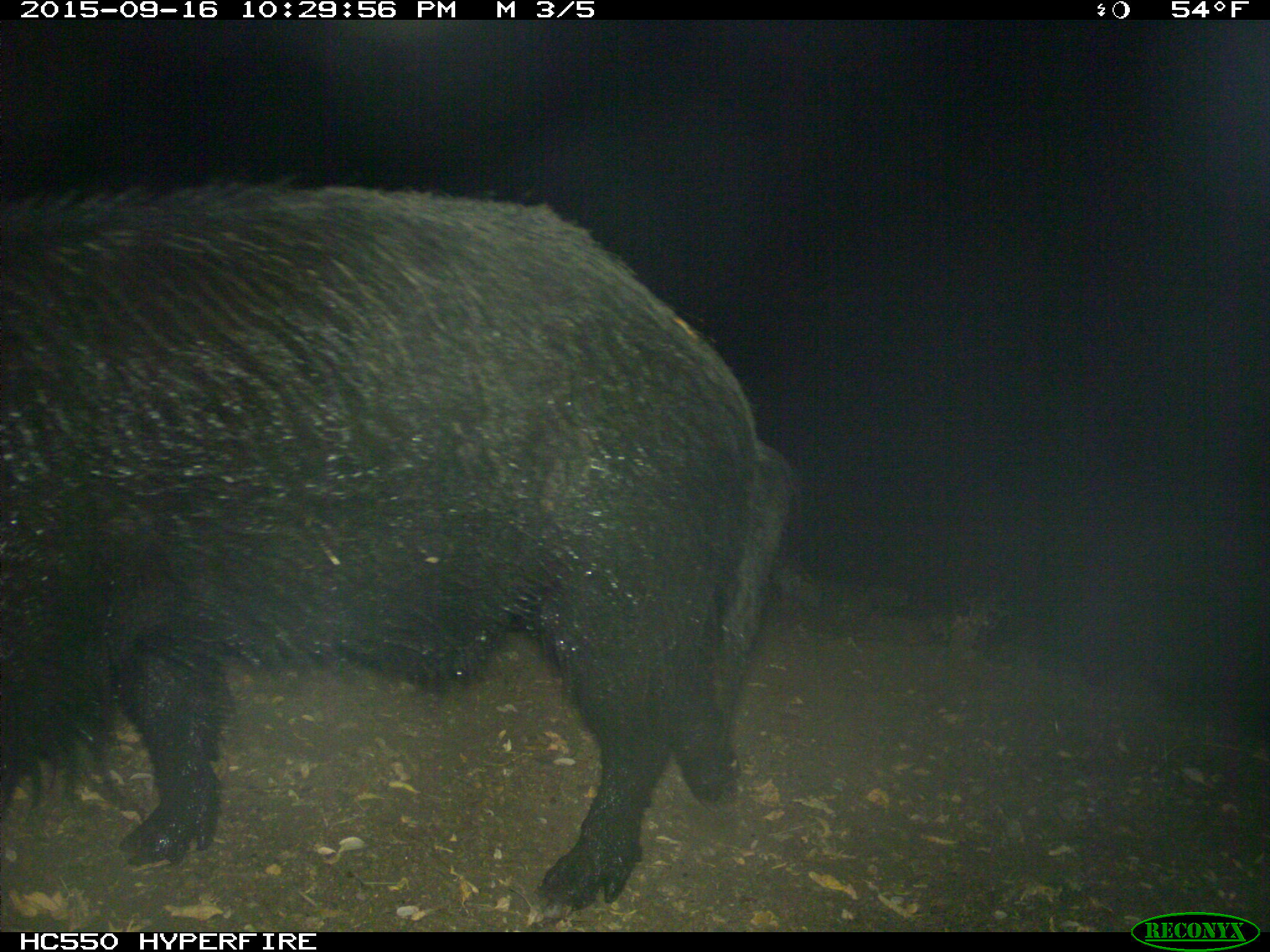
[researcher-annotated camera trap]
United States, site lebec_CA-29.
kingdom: Animalia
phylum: Chordata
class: Mammalia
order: Artiodactyla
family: Suidae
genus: Sus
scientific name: Sus scrofa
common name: wild boar